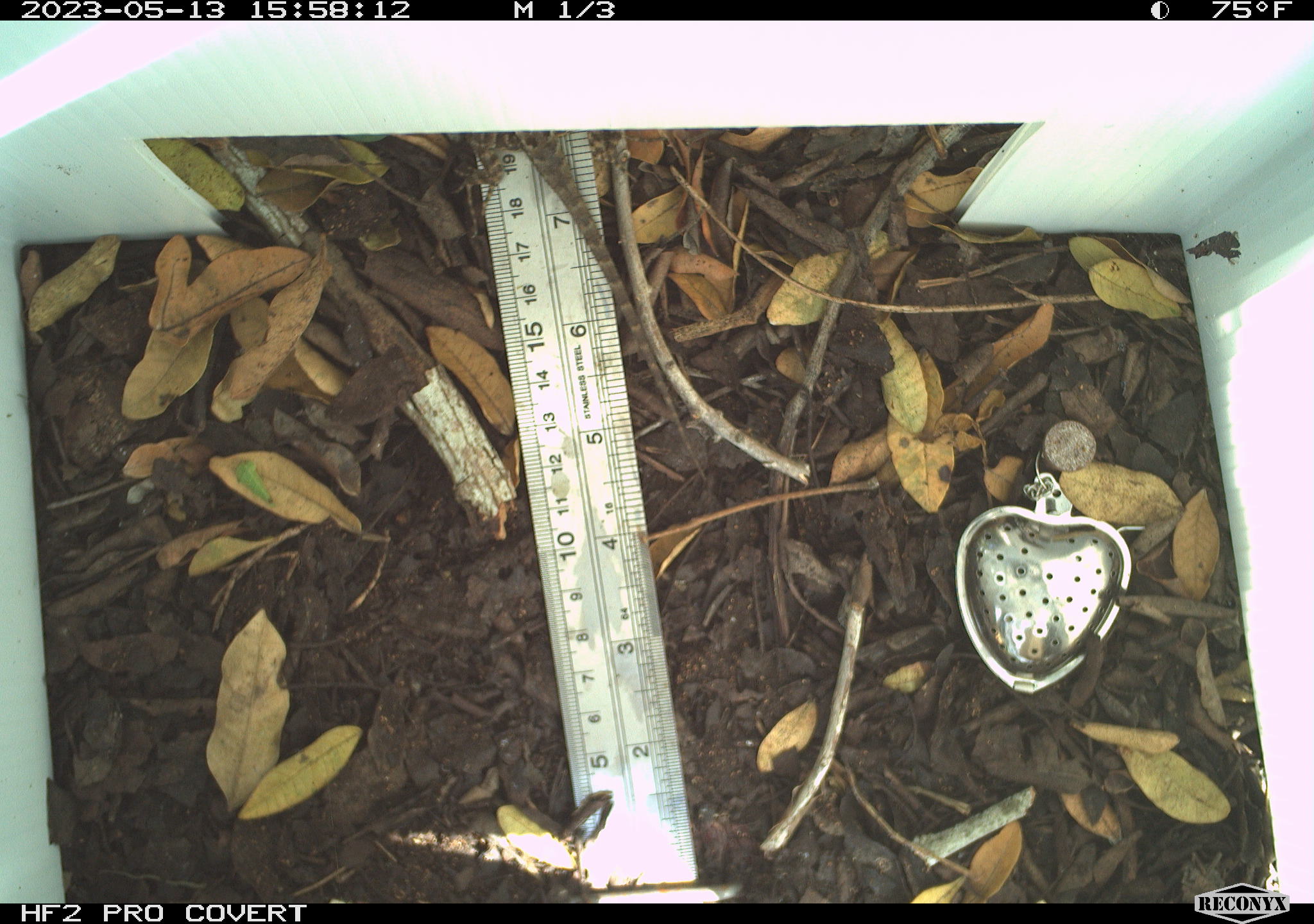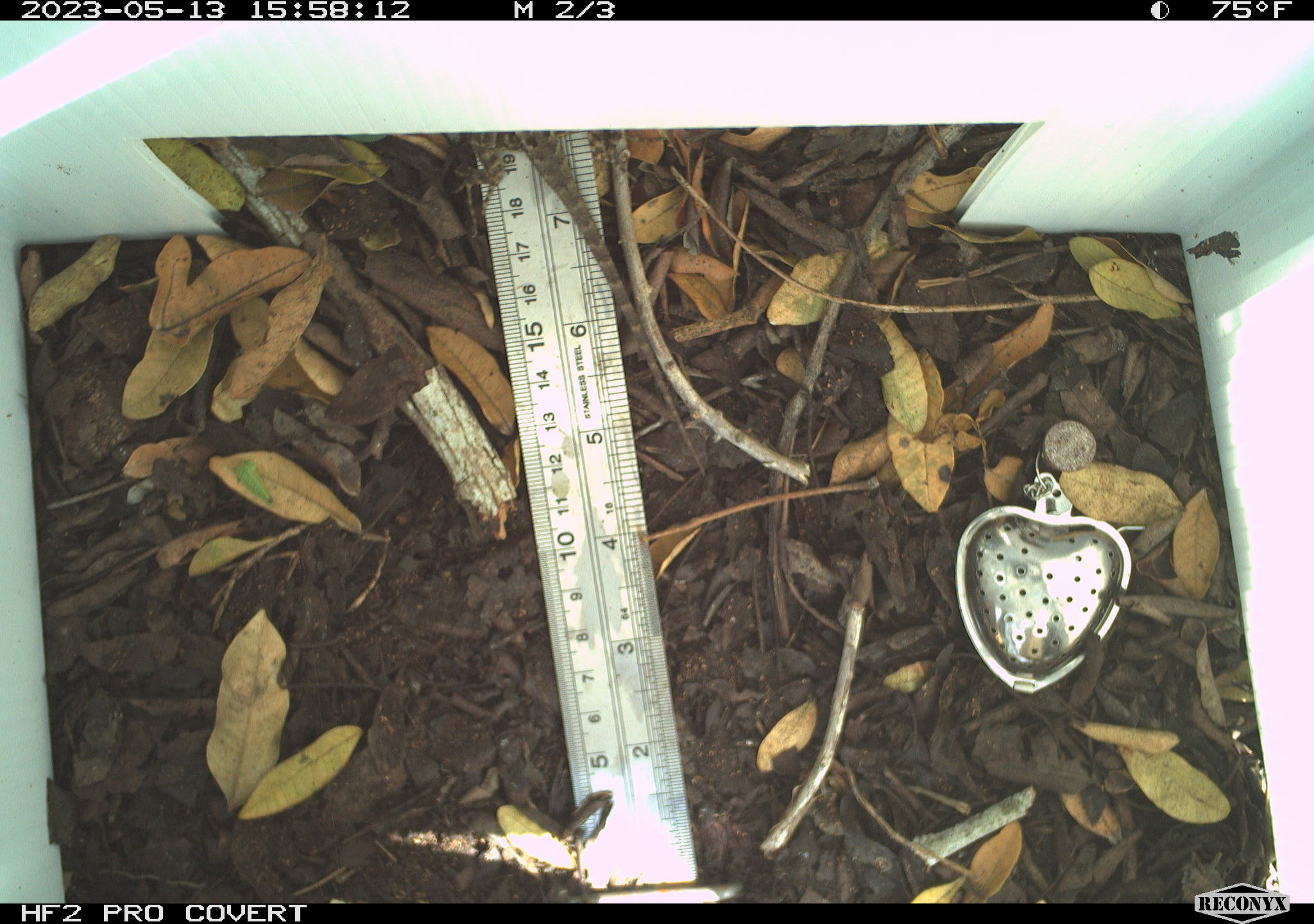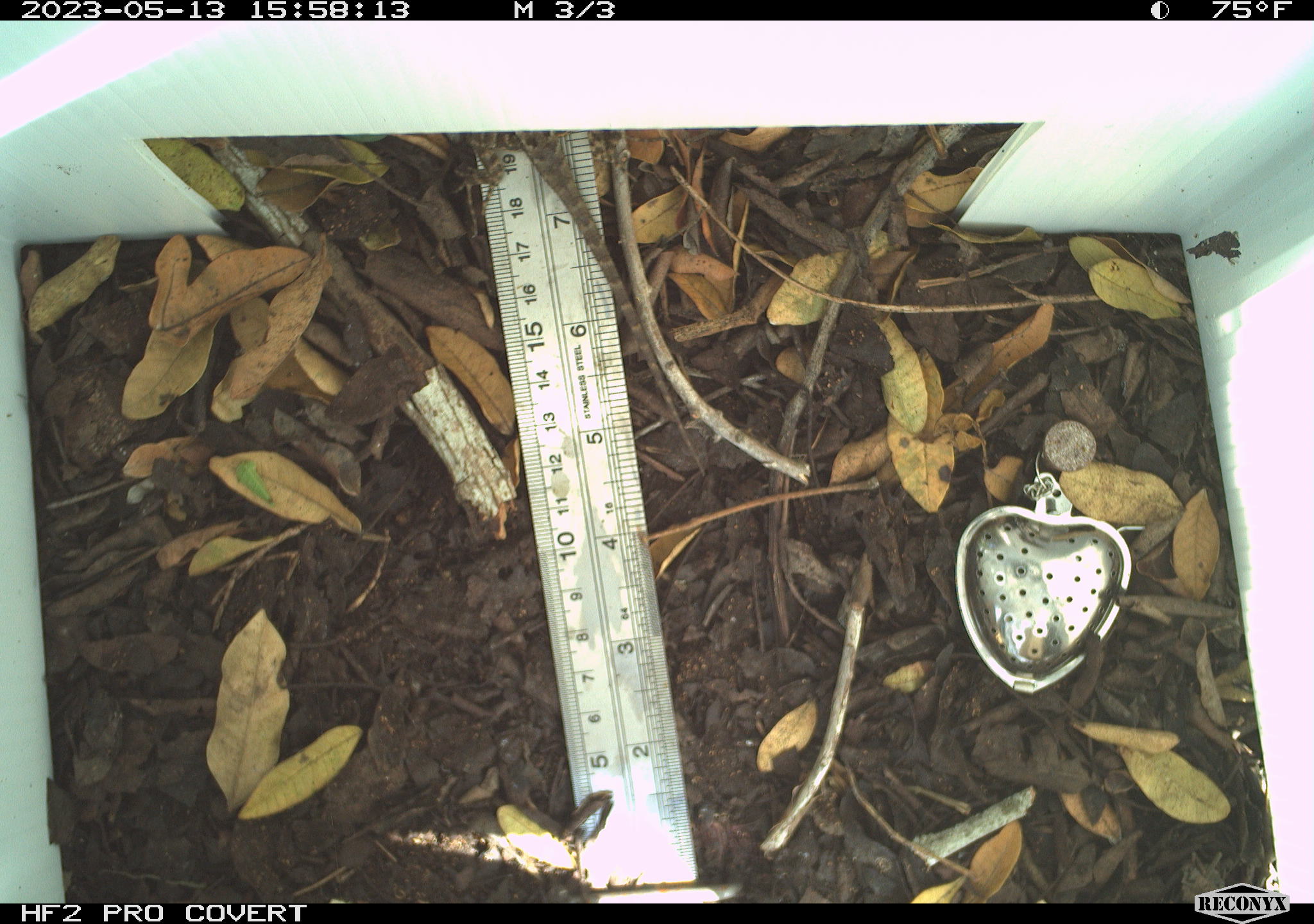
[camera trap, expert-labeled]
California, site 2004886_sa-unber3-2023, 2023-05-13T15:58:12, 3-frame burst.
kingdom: Animalia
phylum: Chordata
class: Reptilia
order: Squamata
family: Phrynosomatidae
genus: Sceloporus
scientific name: Sceloporus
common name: spiny lizards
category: sceloporus species